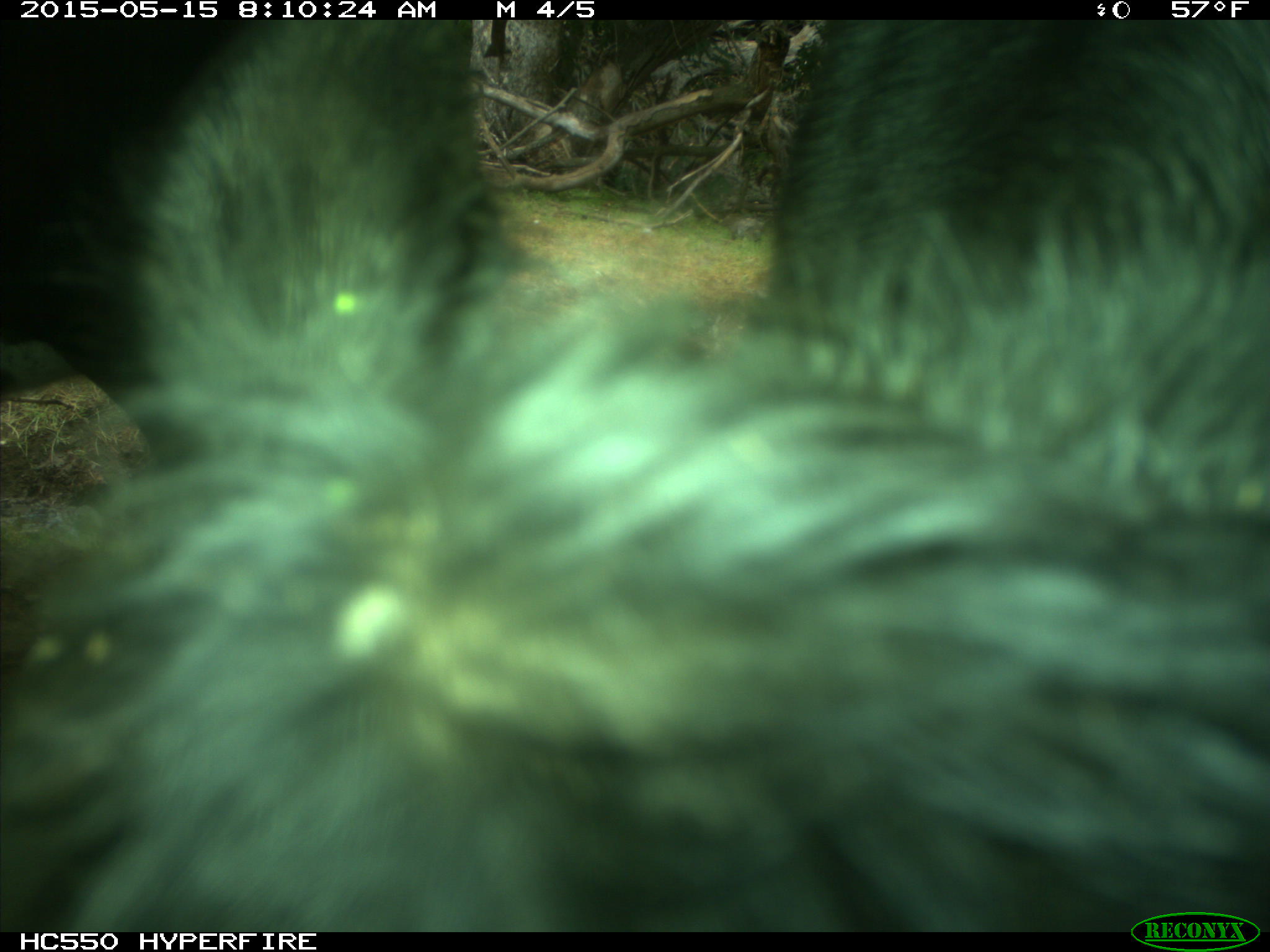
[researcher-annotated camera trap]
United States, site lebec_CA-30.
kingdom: Animalia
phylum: Chordata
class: Mammalia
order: Artiodactyla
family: Bovidae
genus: Bos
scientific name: Bos taurus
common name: domestic cow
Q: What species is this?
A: Bos taurus (domestic cow).